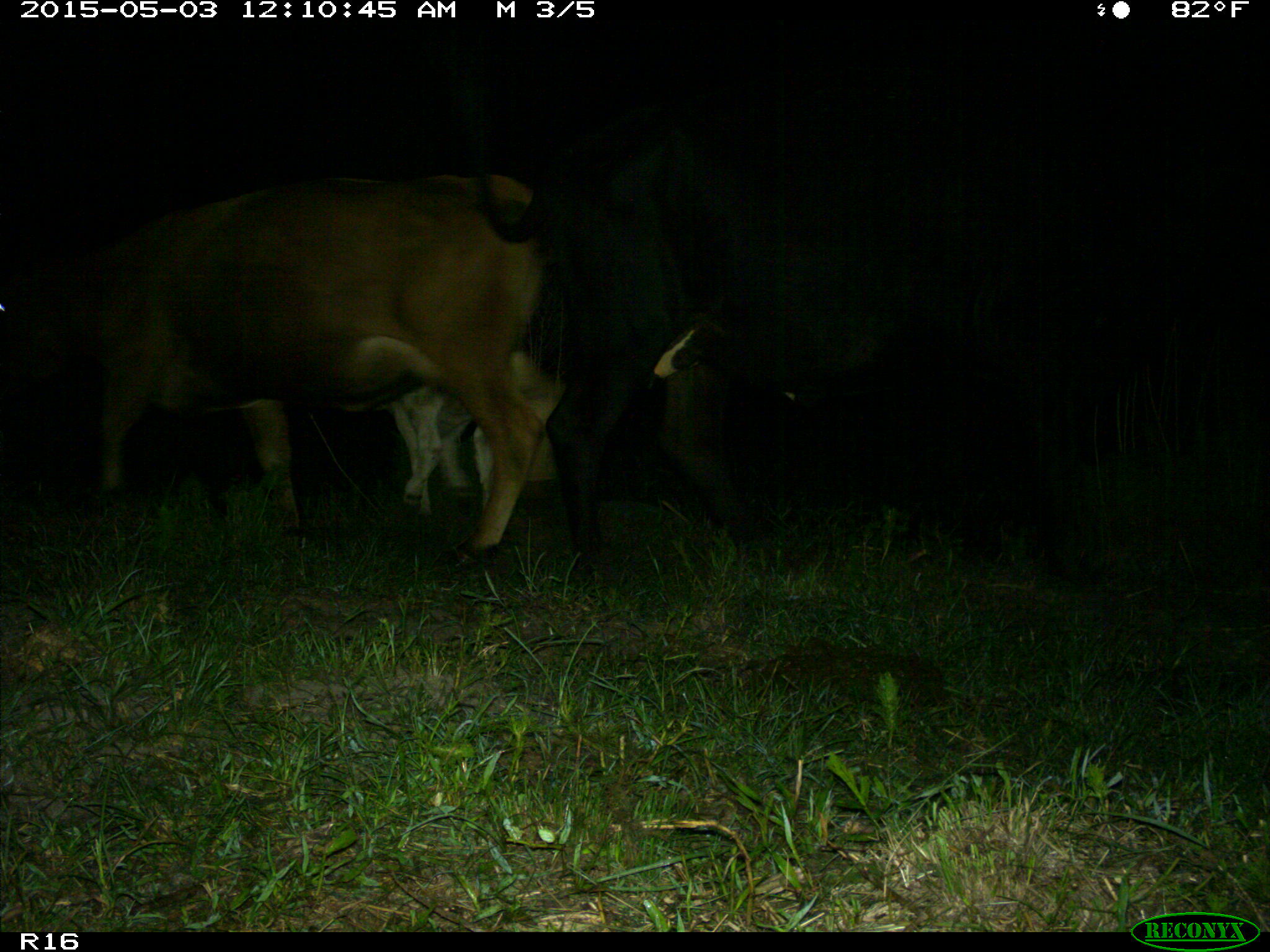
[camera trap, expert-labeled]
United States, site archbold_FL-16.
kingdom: Animalia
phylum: Chordata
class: Mammalia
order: Artiodactyla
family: Bovidae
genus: Bos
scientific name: Bos taurus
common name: domestic cow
Bos taurus (domestic cow).